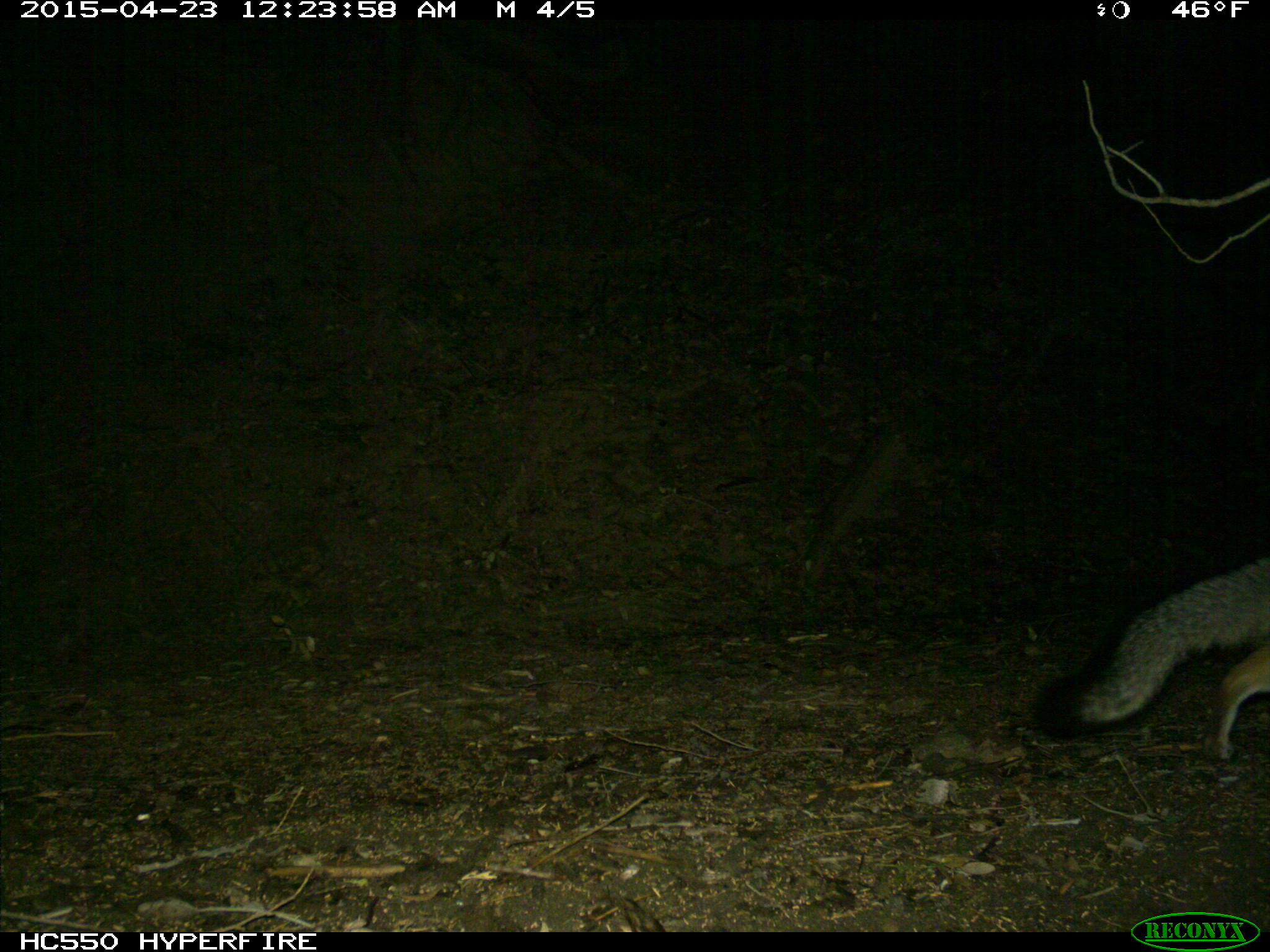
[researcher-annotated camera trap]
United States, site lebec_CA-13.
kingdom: Animalia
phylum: Chordata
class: Mammalia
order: Carnivora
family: Canidae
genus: Urocyon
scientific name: Urocyon cinereoargenteus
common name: gray fox